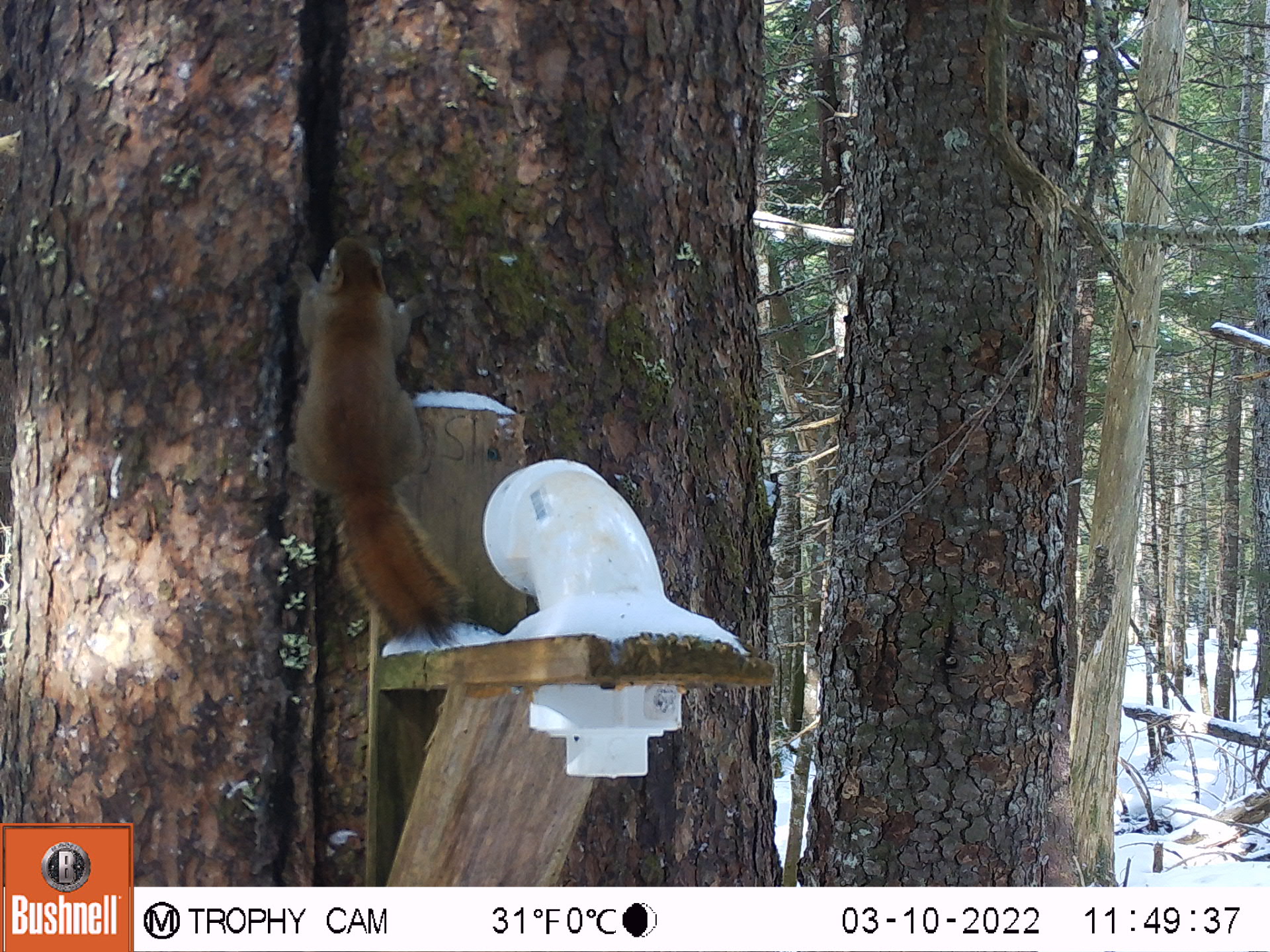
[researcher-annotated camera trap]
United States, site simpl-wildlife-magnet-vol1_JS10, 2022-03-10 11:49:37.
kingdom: Animalia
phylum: Chordata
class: Mammalia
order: Rodentia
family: Sciuridae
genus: Tamiasciurus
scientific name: Tamiasciurus hudsonicus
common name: red squirrel